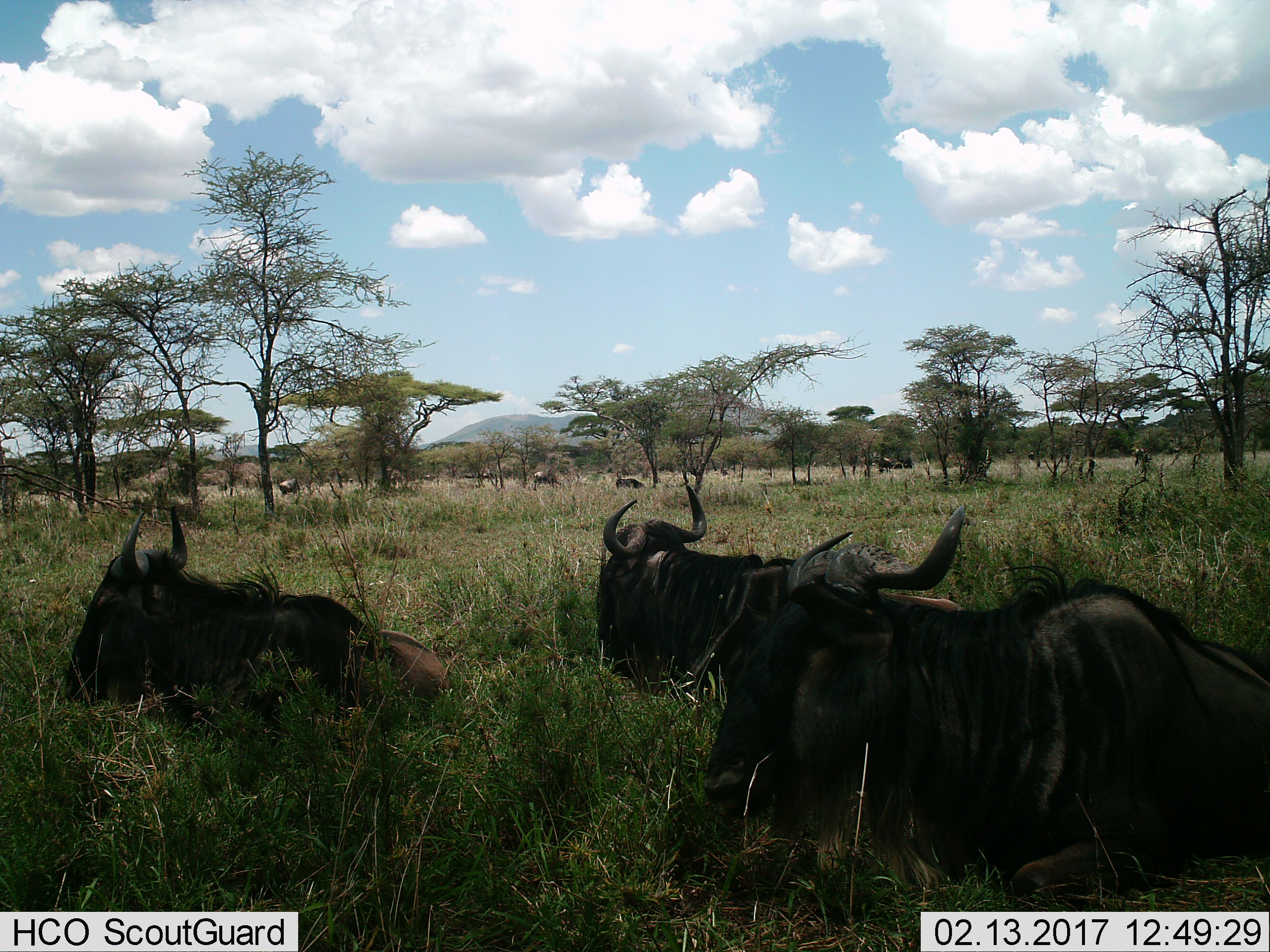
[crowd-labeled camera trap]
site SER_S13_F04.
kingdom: Animalia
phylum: Chordata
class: Mammalia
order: Artiodactyla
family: Bovidae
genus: Connochaetes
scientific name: Connochaetes taurinus taurinus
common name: blue wildebeest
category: wildebeestblue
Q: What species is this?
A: Wildebeestblue (blue wildebeest) (Connochaetes taurinus taurinus).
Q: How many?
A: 6.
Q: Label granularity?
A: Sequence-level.